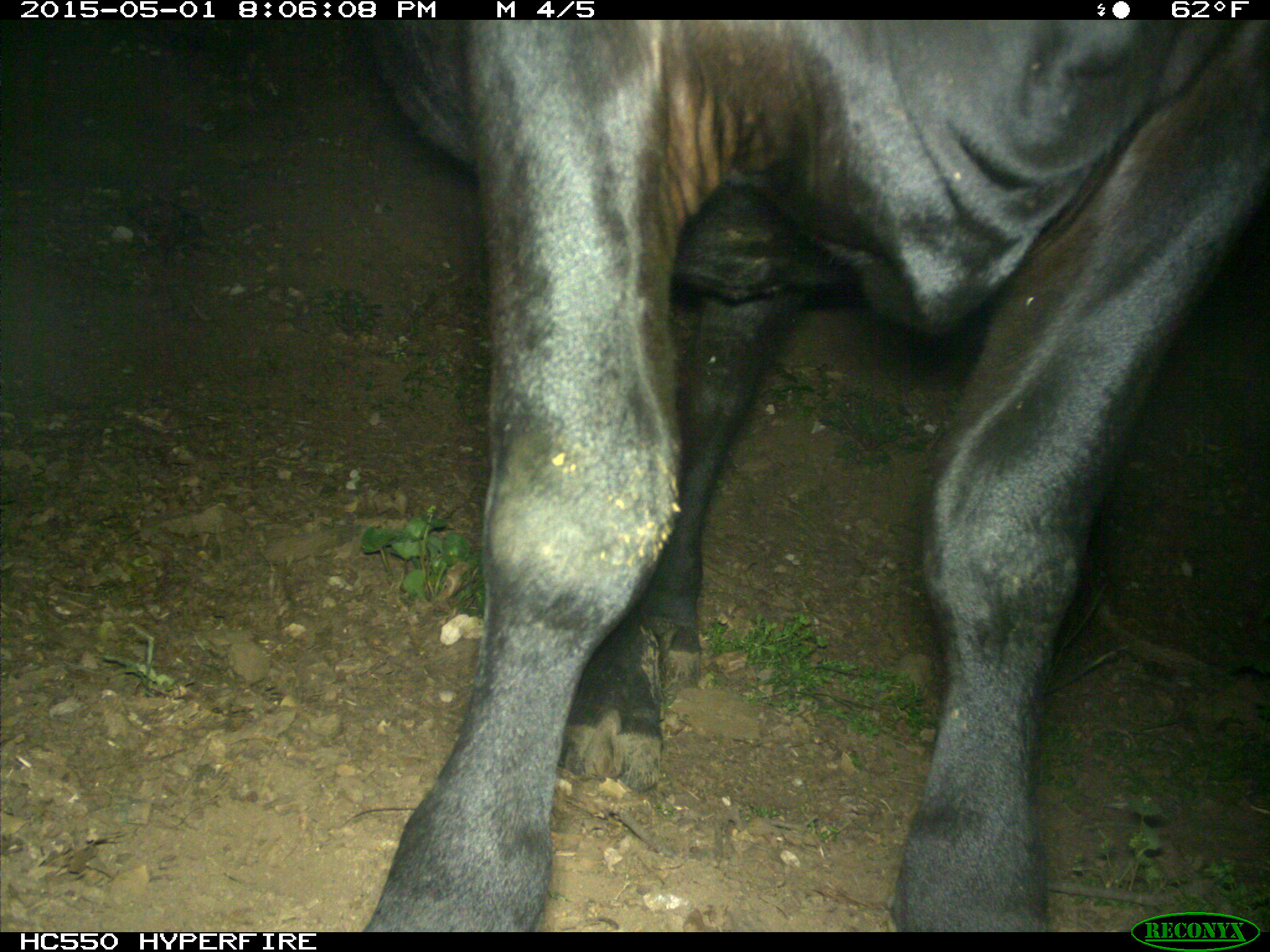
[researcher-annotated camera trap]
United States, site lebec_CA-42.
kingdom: Animalia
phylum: Chordata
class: Mammalia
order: Artiodactyla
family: Bovidae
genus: Bos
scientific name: Bos taurus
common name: domestic cow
Bos taurus (domestic cow).